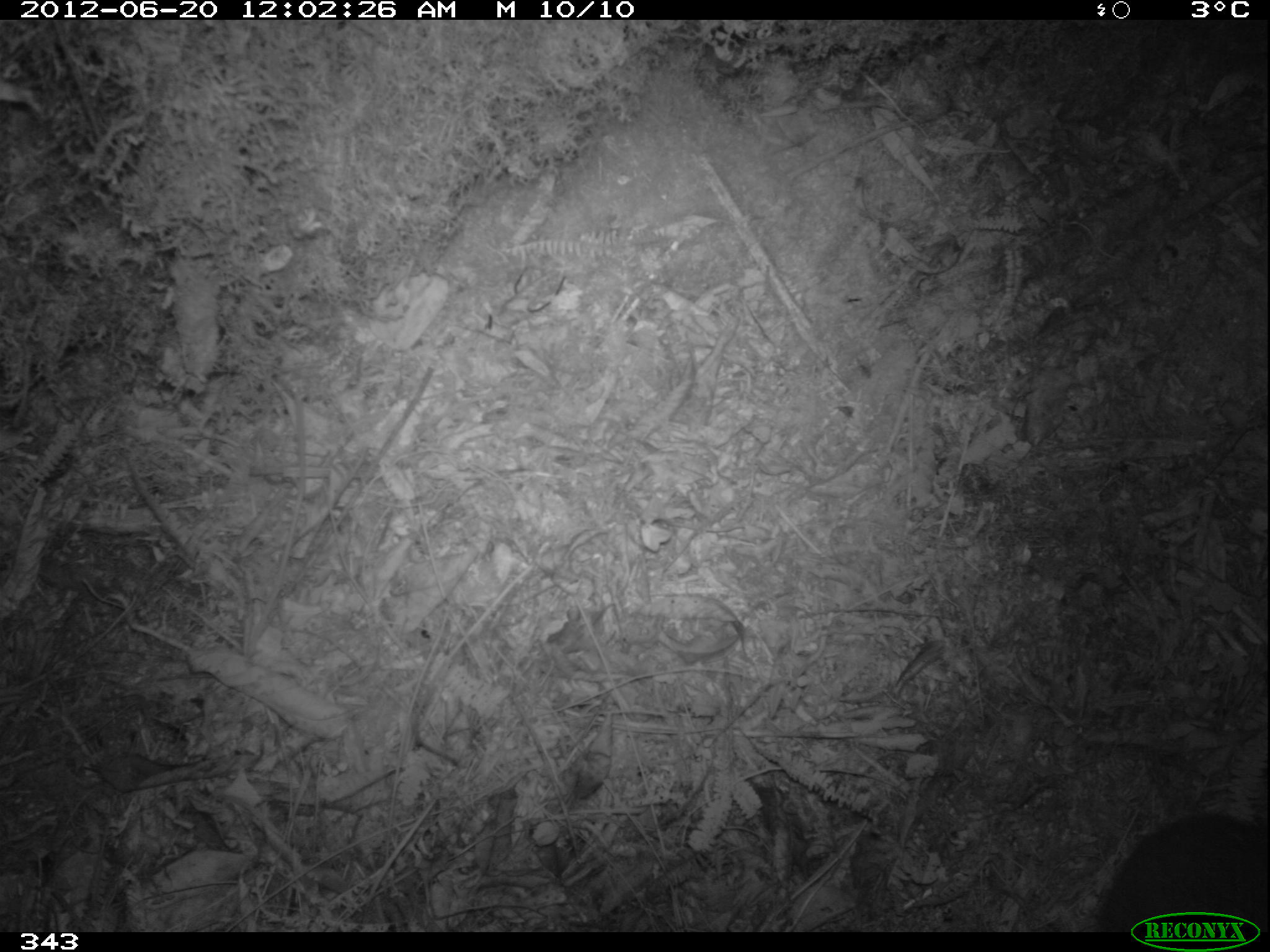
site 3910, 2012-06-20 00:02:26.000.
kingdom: Animalia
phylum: Chordata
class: Mammalia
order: Rodentia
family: Cuniculidae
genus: Cuniculus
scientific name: Cuniculus taczanowskii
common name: mountain paca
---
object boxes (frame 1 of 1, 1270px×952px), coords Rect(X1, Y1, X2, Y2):
cuniculus taczanowskii: Rect(1098, 811, 1267, 932)